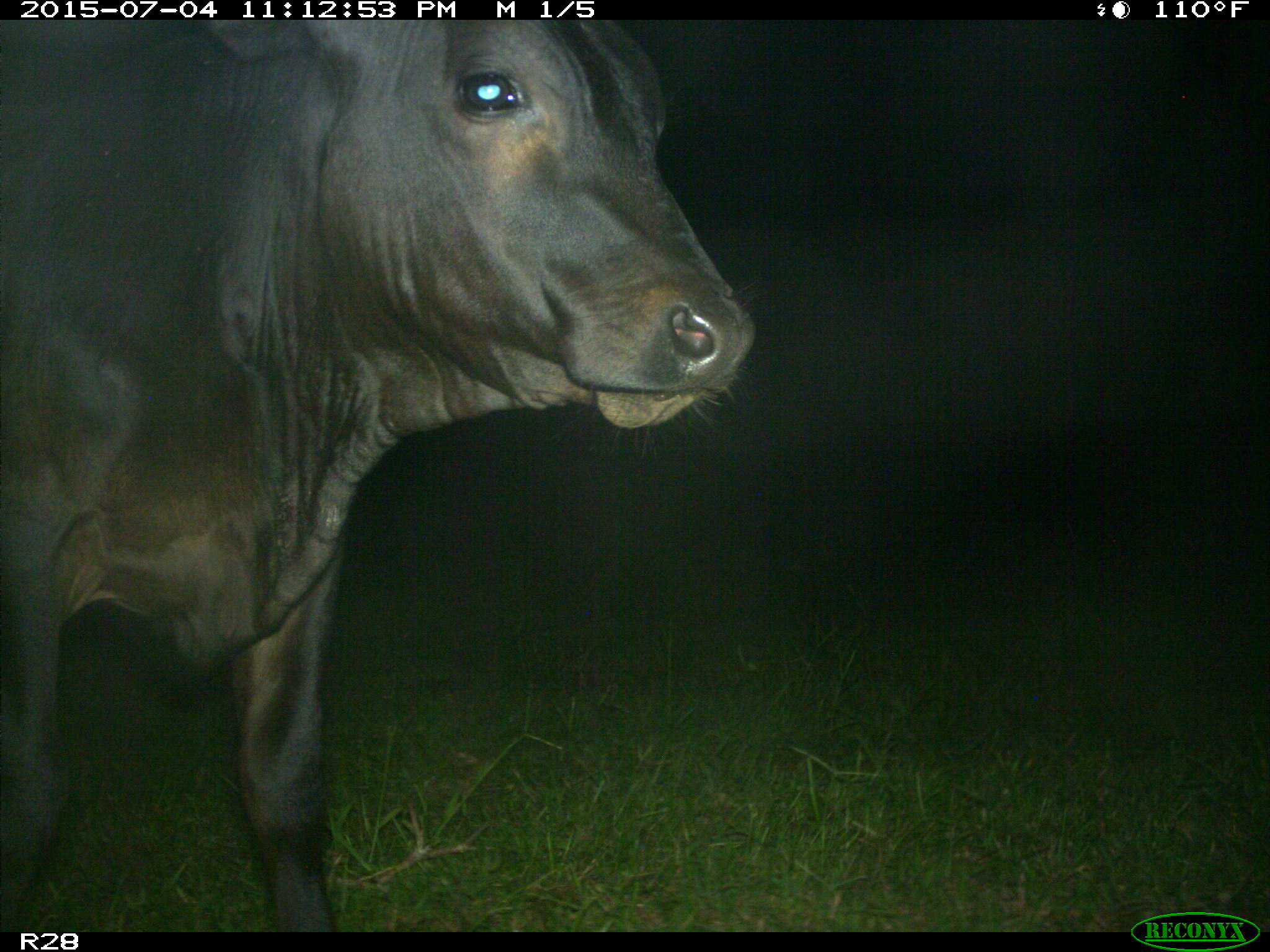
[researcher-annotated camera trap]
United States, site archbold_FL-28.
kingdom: Animalia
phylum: Chordata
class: Mammalia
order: Artiodactyla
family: Bovidae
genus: Bos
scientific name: Bos taurus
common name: domestic cow